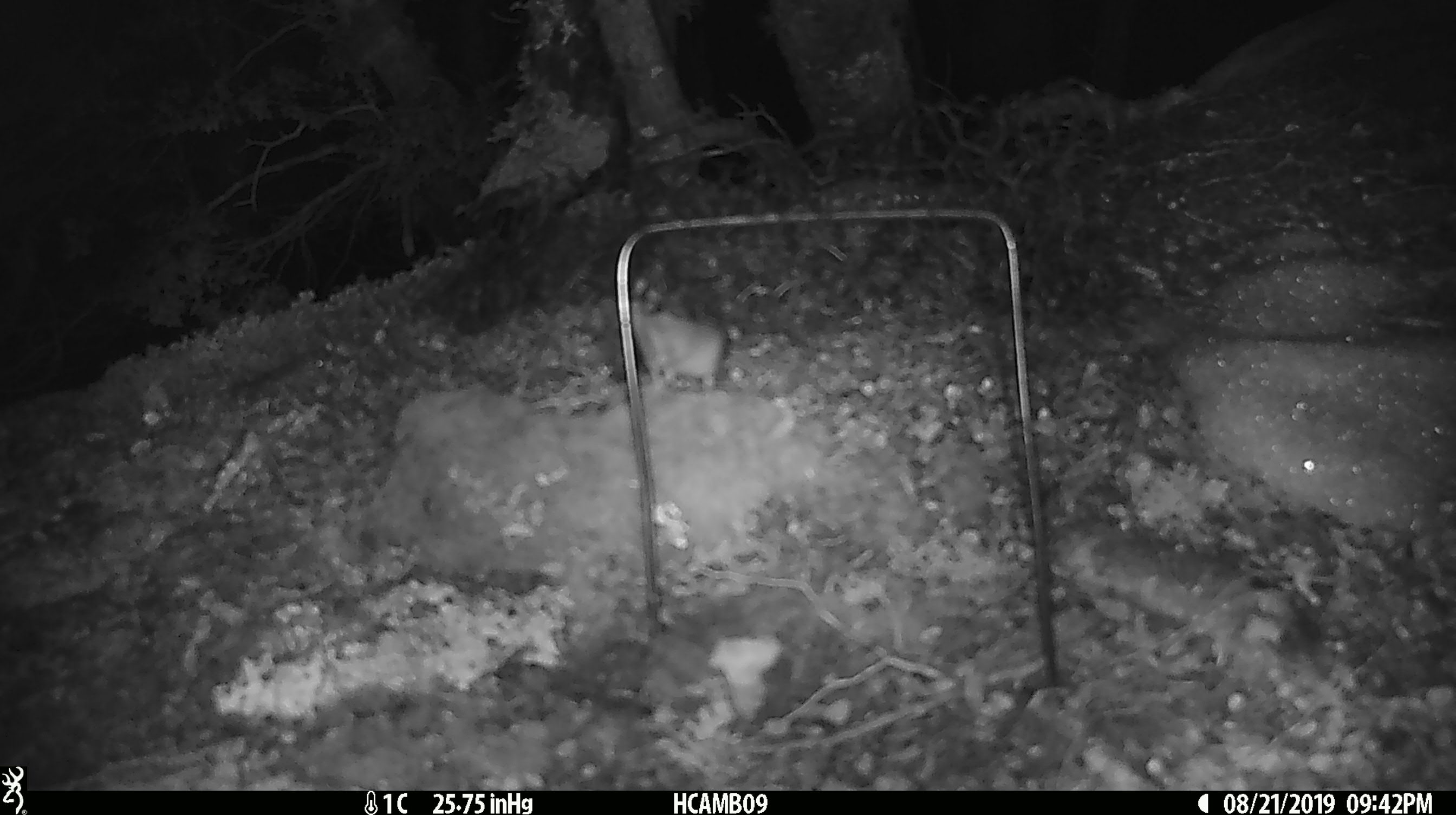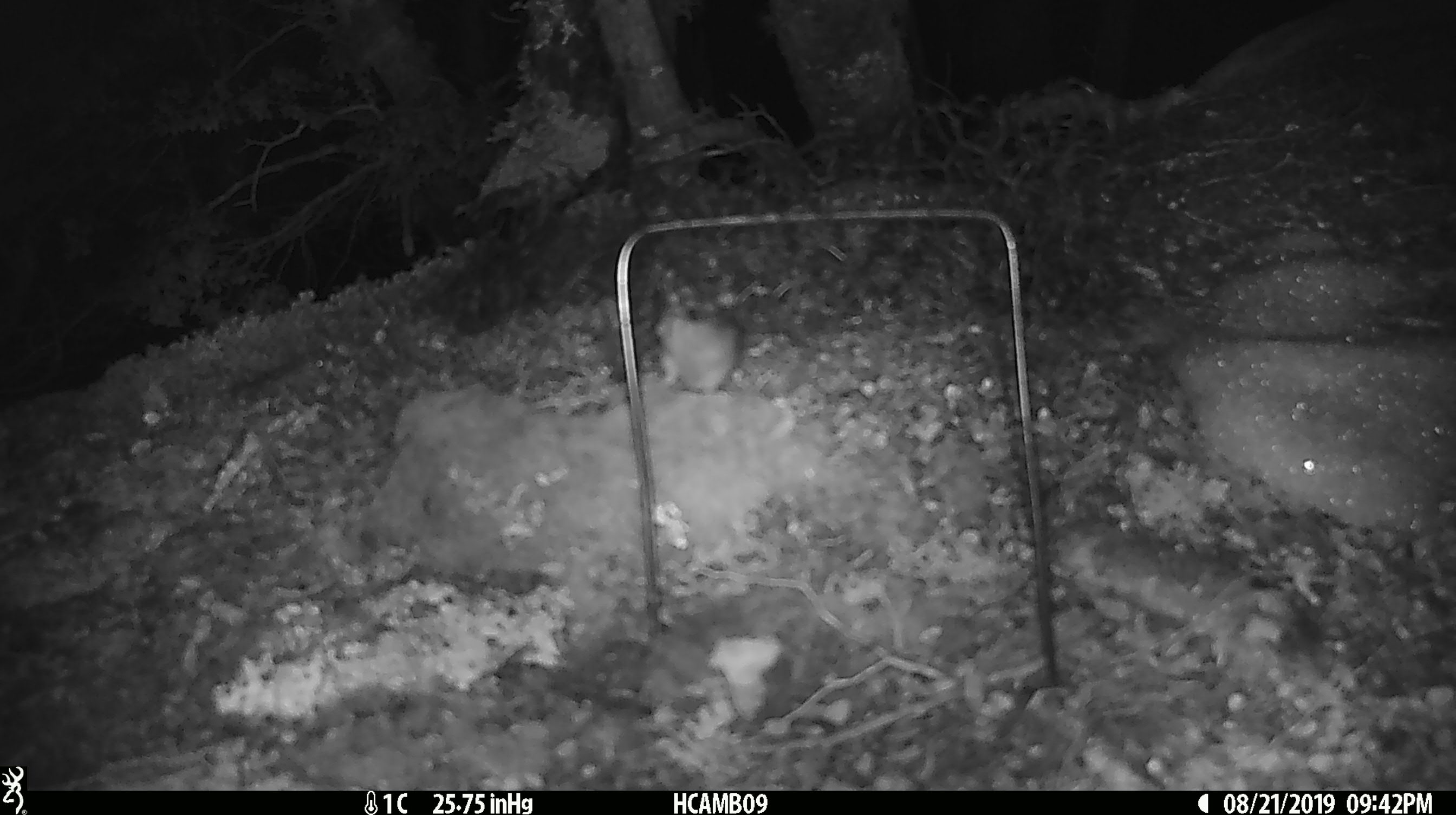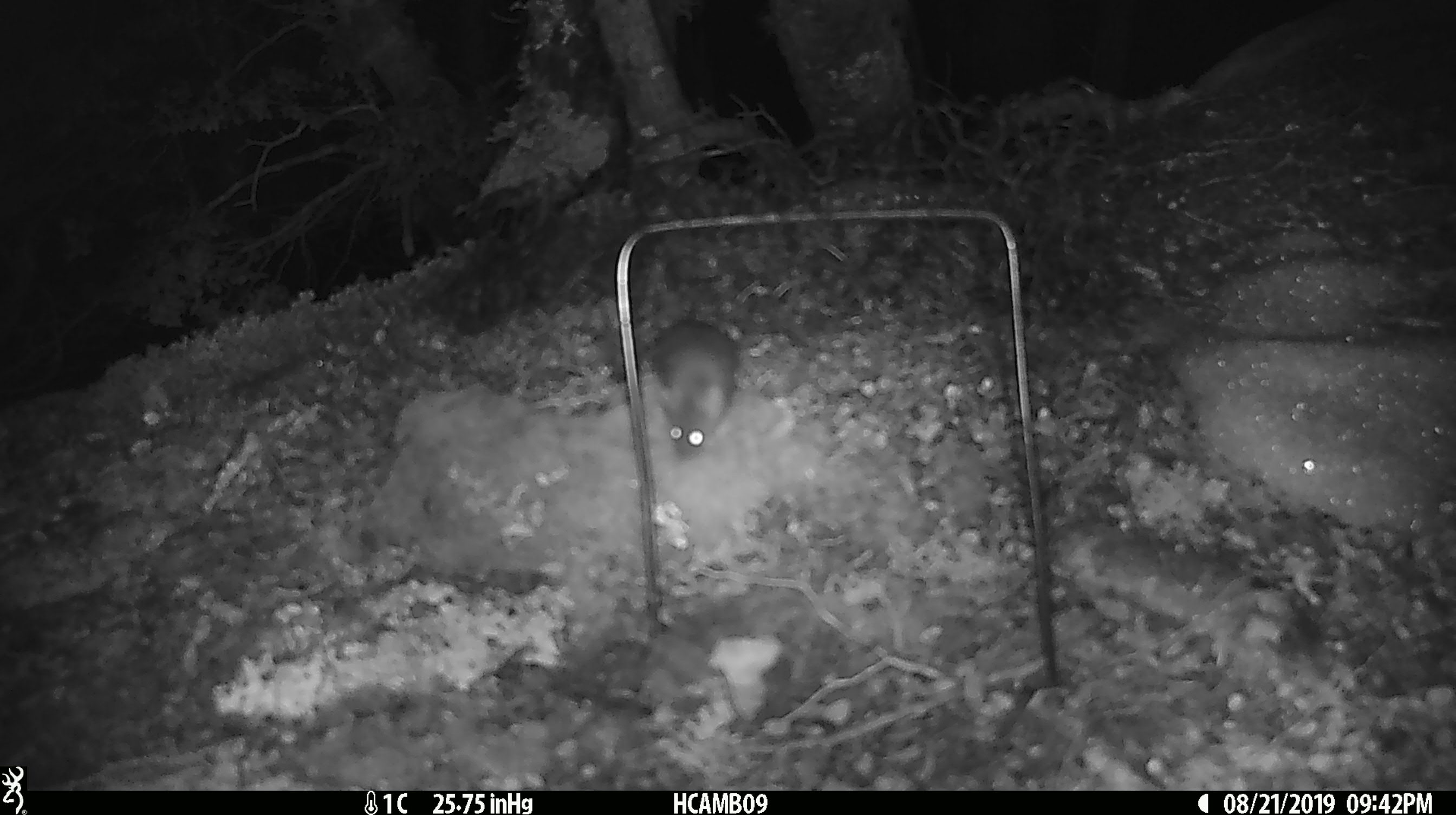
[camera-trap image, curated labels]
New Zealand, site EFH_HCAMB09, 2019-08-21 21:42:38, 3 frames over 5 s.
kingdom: Animalia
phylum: Chordata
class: Mammalia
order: Rodentia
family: Muridae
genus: Mus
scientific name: Mus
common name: mouse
Mouse (Mus).